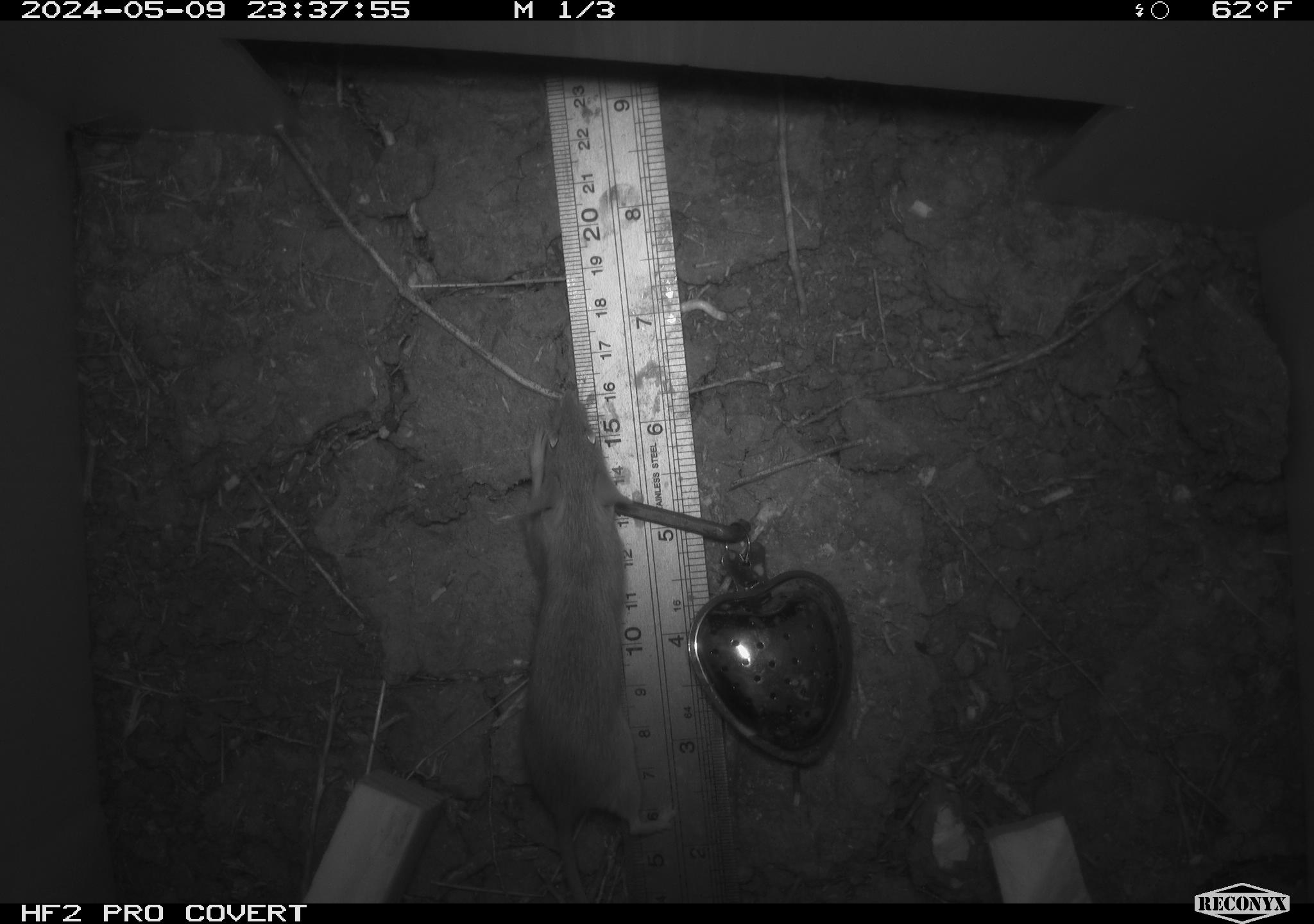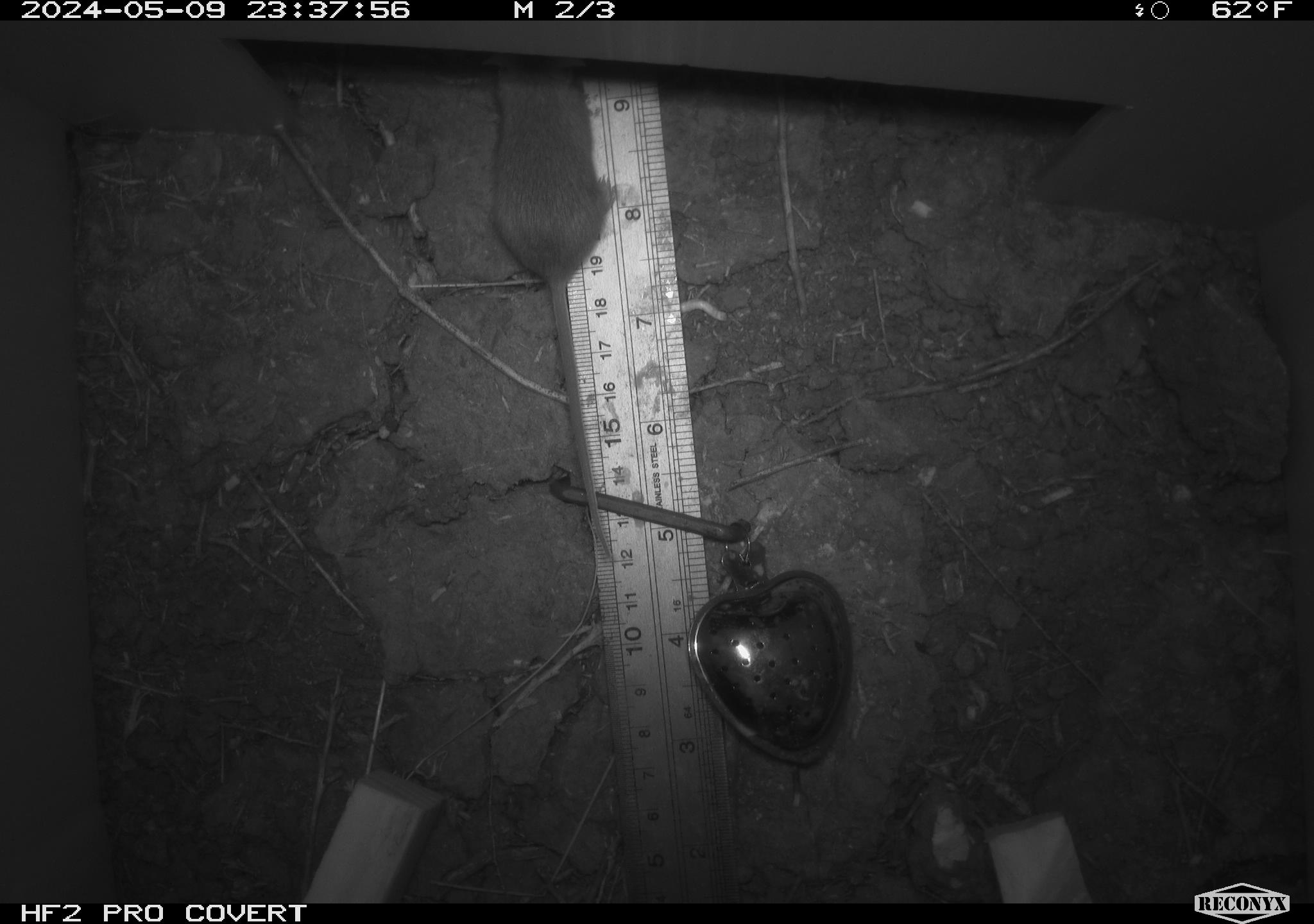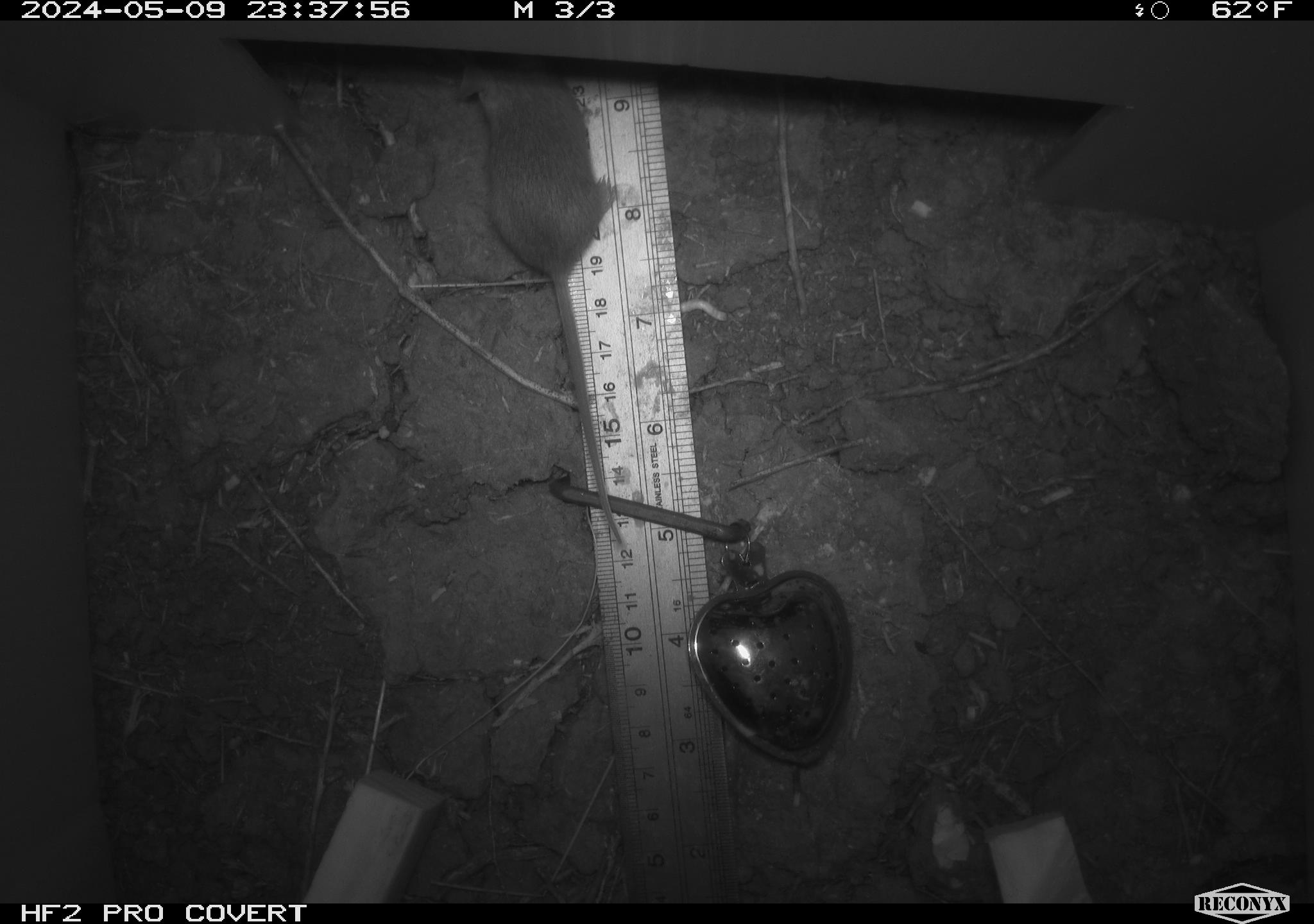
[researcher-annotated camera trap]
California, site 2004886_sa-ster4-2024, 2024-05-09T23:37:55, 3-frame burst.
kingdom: Animalia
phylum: Chordata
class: Mammalia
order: Rodentia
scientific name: Rodentia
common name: mouse species